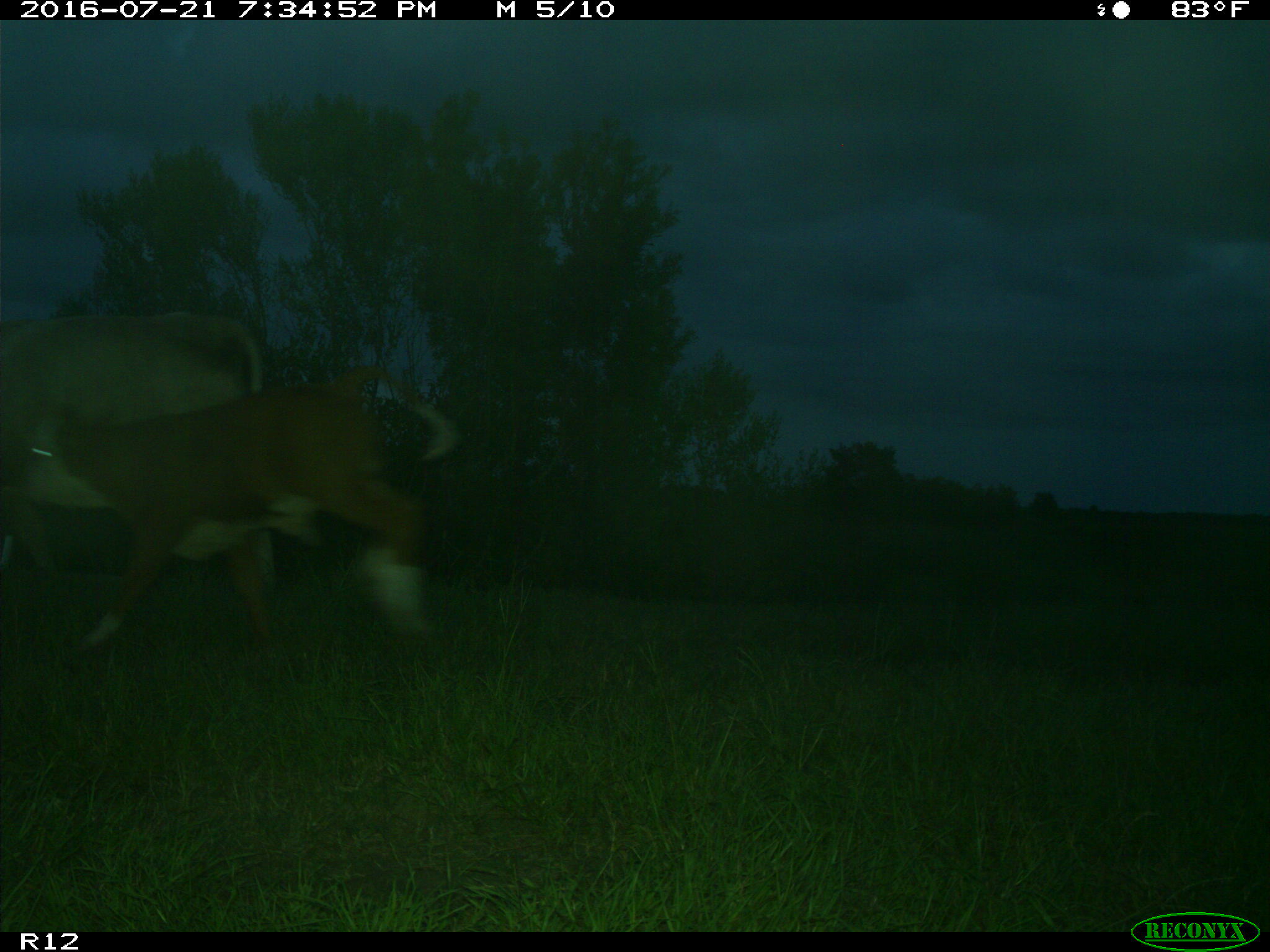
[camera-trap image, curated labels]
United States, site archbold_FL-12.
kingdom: Animalia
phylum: Chordata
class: Mammalia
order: Artiodactyla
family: Bovidae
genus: Bos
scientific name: Bos taurus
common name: domestic cow